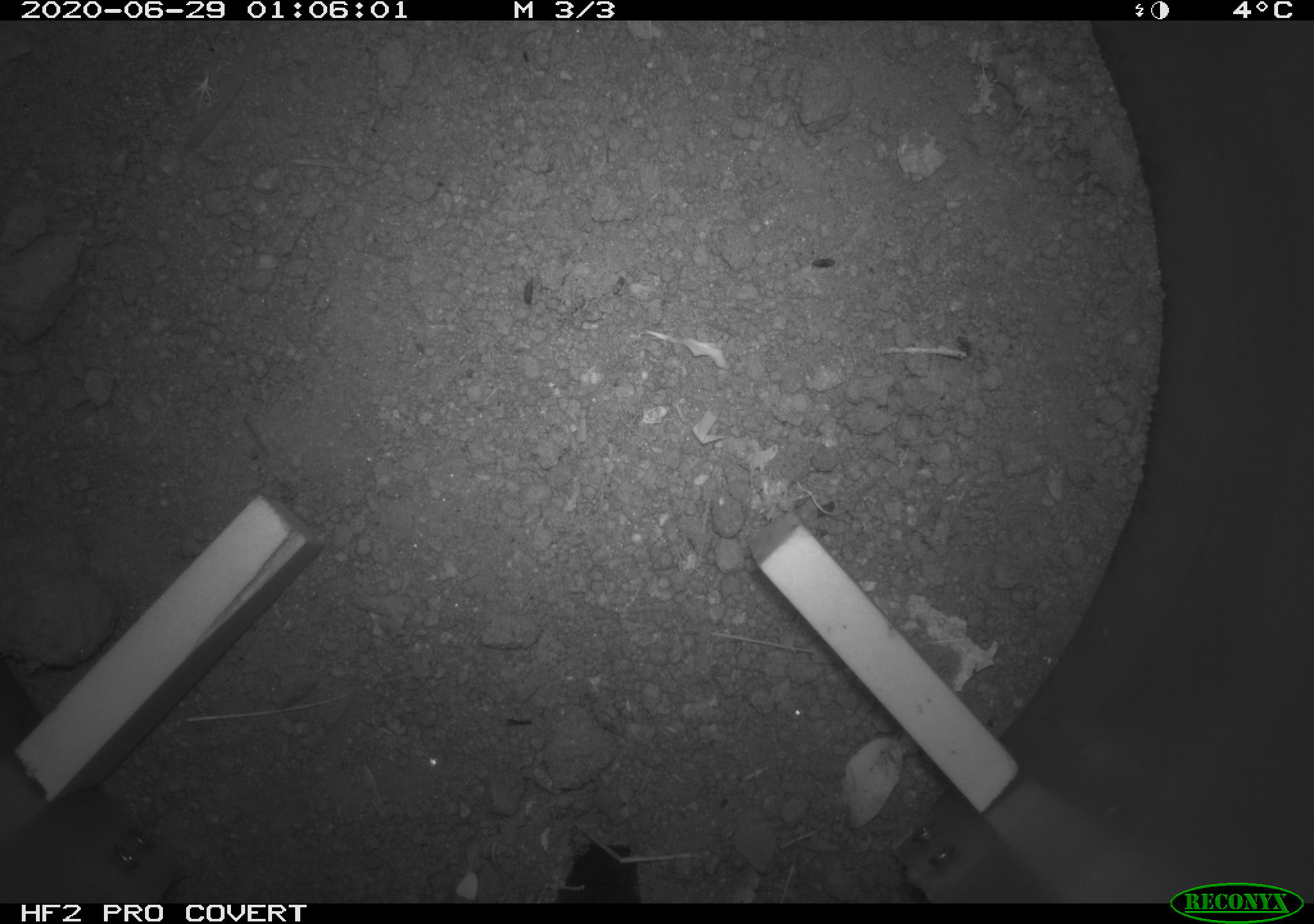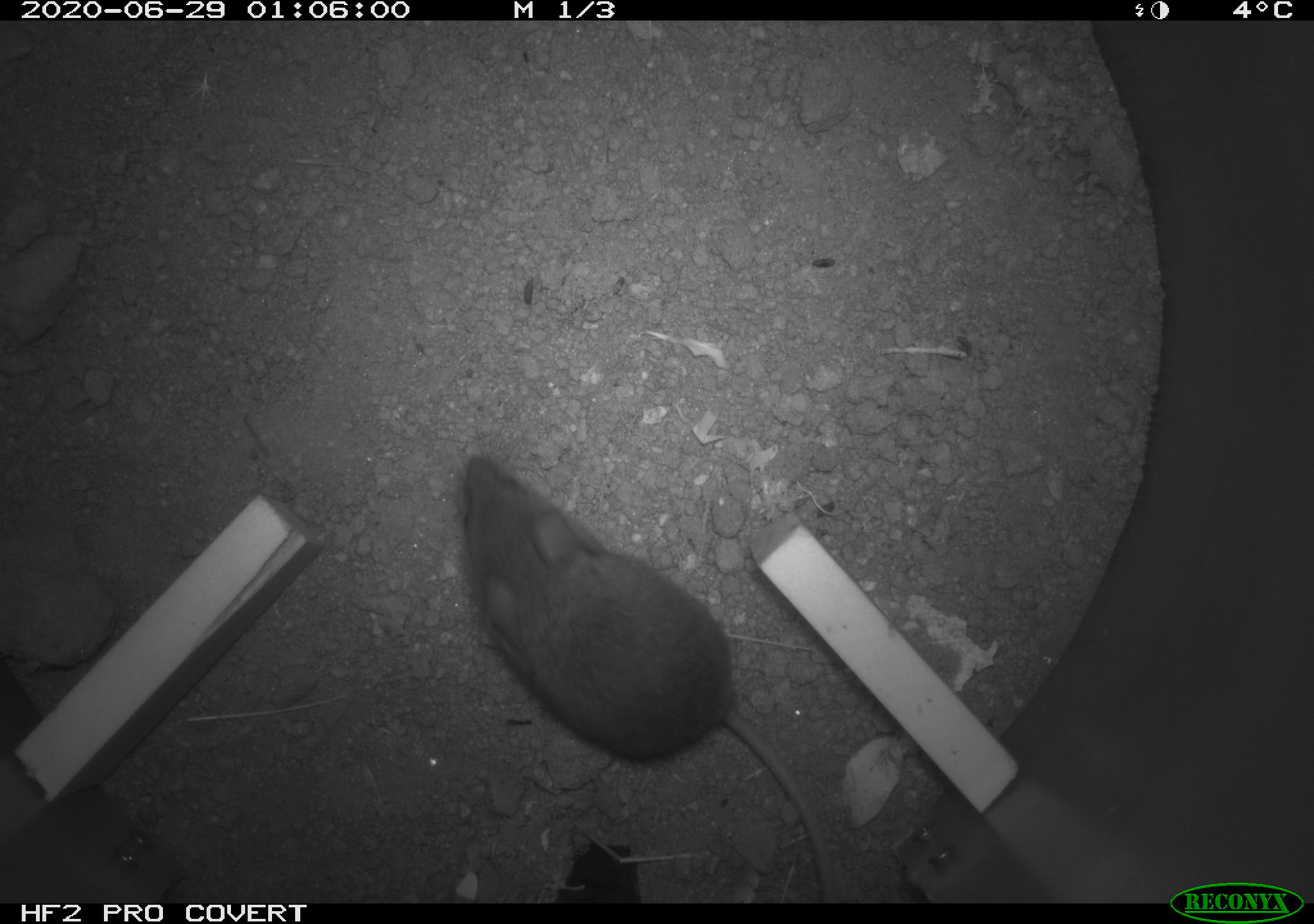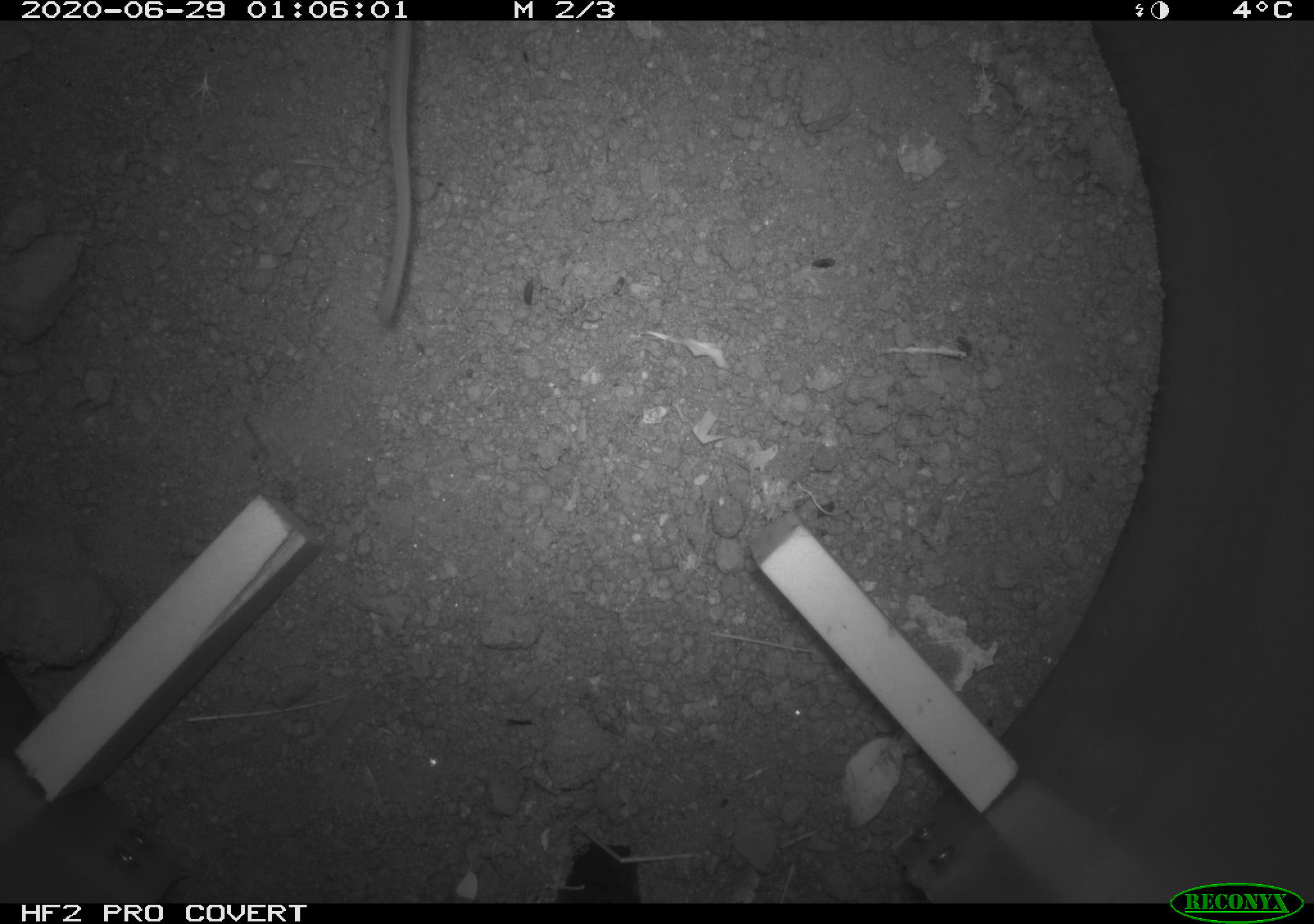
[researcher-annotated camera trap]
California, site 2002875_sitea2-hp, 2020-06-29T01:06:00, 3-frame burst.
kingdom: Animalia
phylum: Chordata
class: Mammalia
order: Rodentia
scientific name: Rodentia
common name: rodent